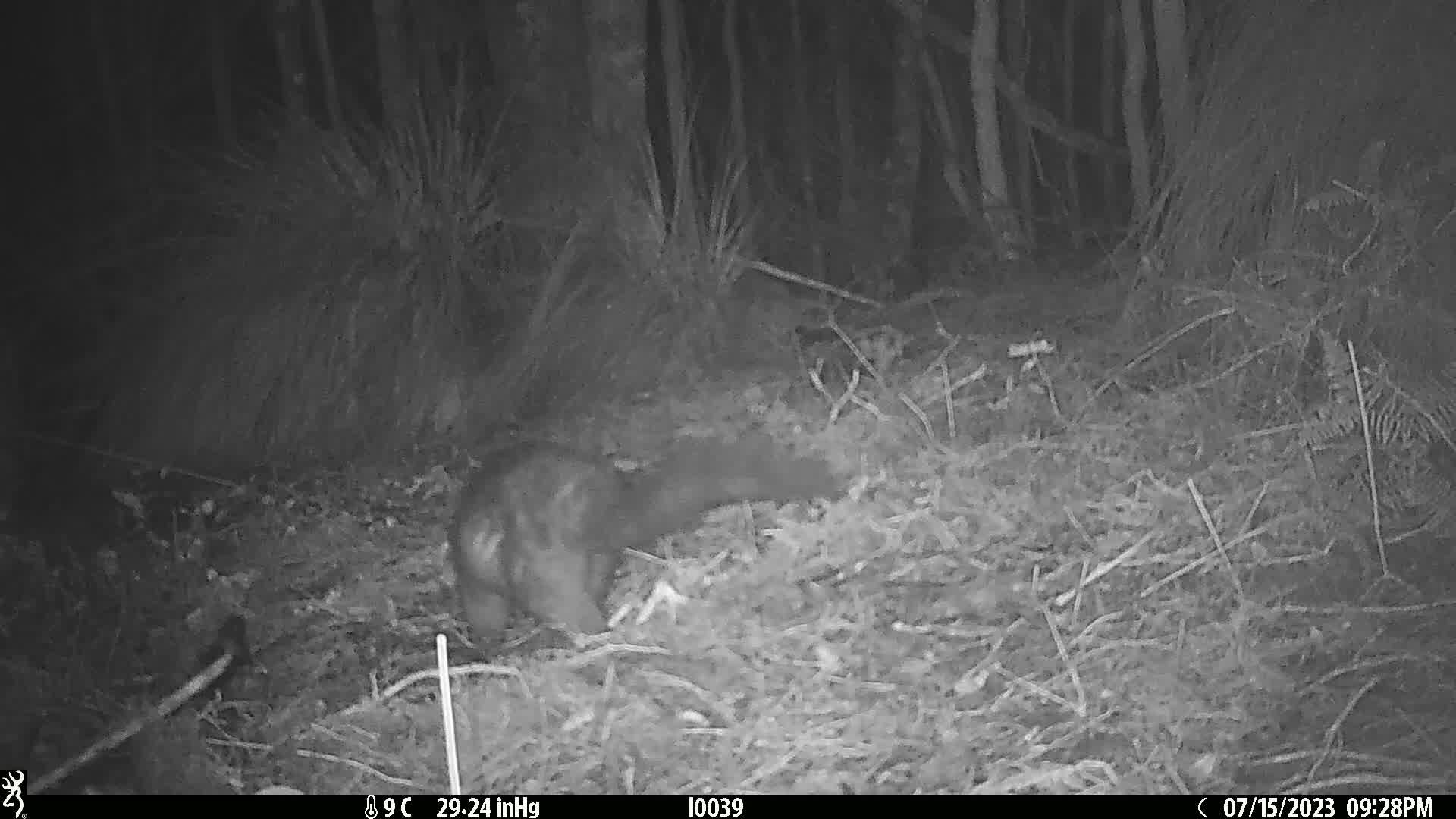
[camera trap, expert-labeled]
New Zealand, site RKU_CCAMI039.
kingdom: Animalia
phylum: Chordata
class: Mammalia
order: Diprotodontia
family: Phalangeridae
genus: Trichosurus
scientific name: Trichosurus vulpecula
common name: common brushtail possum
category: possum